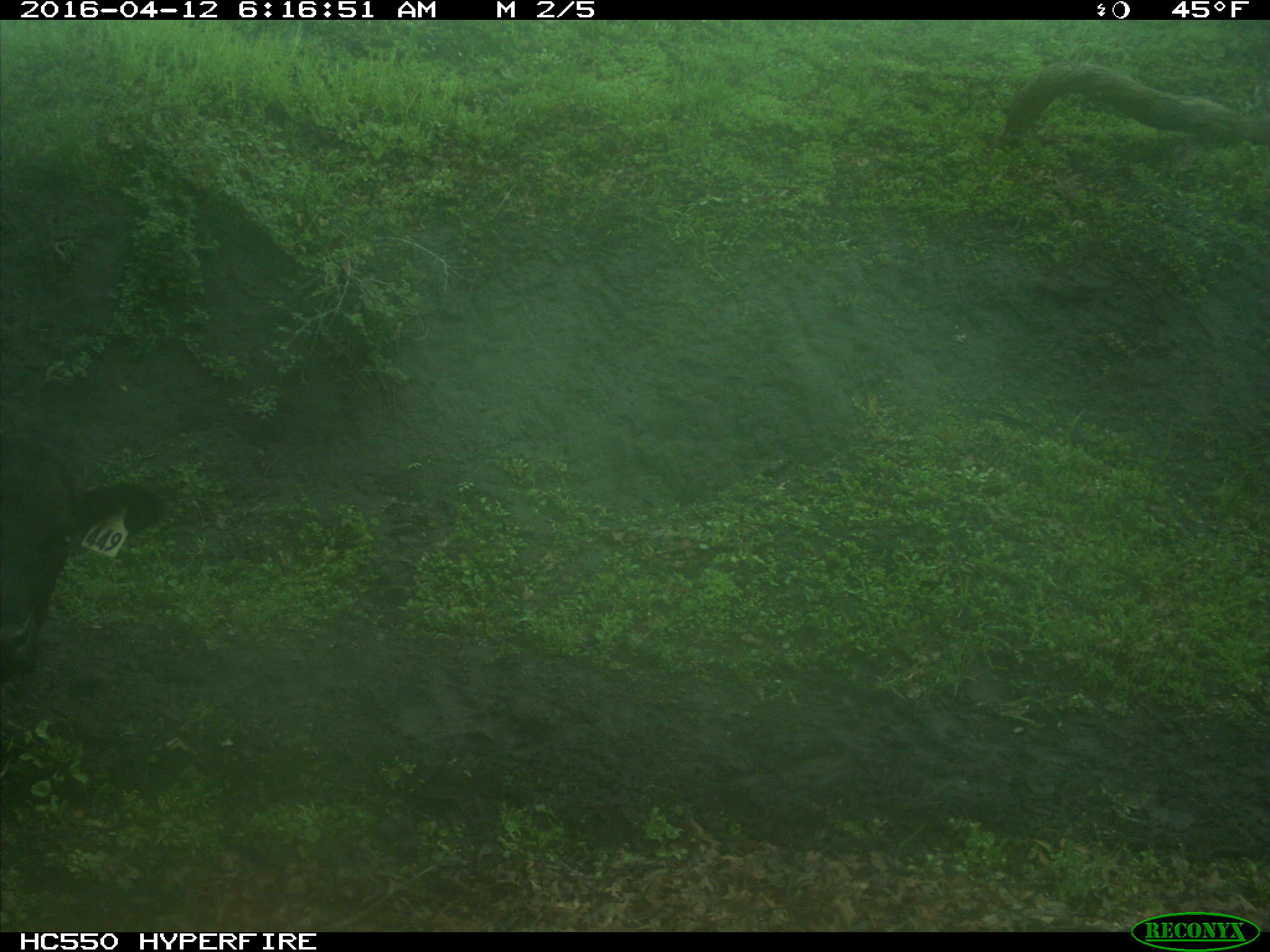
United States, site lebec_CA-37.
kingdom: Animalia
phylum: Chordata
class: Mammalia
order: Artiodactyla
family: Bovidae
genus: Bos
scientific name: Bos taurus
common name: domestic cow